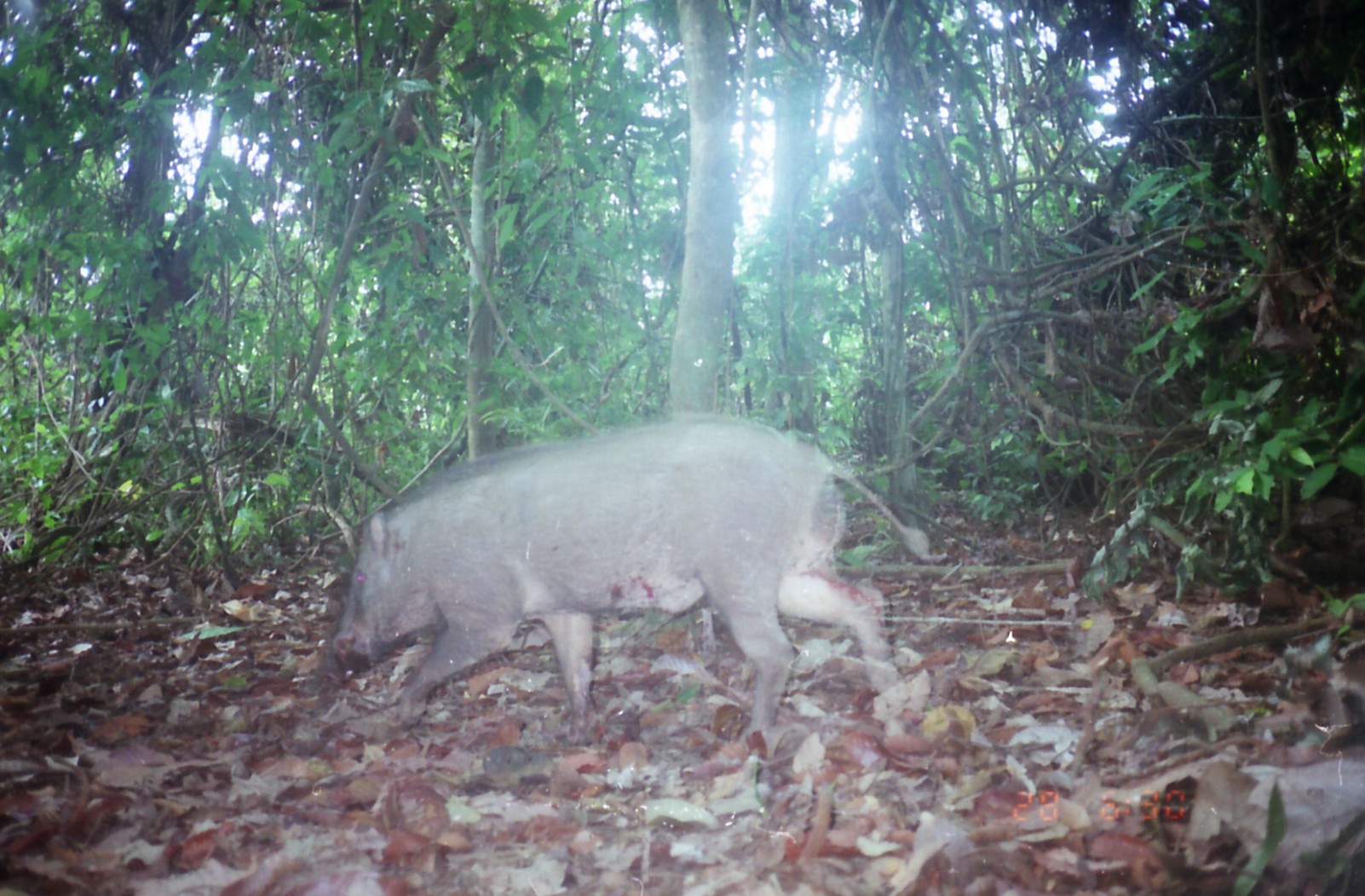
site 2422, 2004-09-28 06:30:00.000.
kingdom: Animalia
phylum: Chordata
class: Mammalia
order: Artiodactyla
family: Suidae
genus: Sus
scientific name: Sus scrofa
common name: wild boar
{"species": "Sus scrofa (wild boar)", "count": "1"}